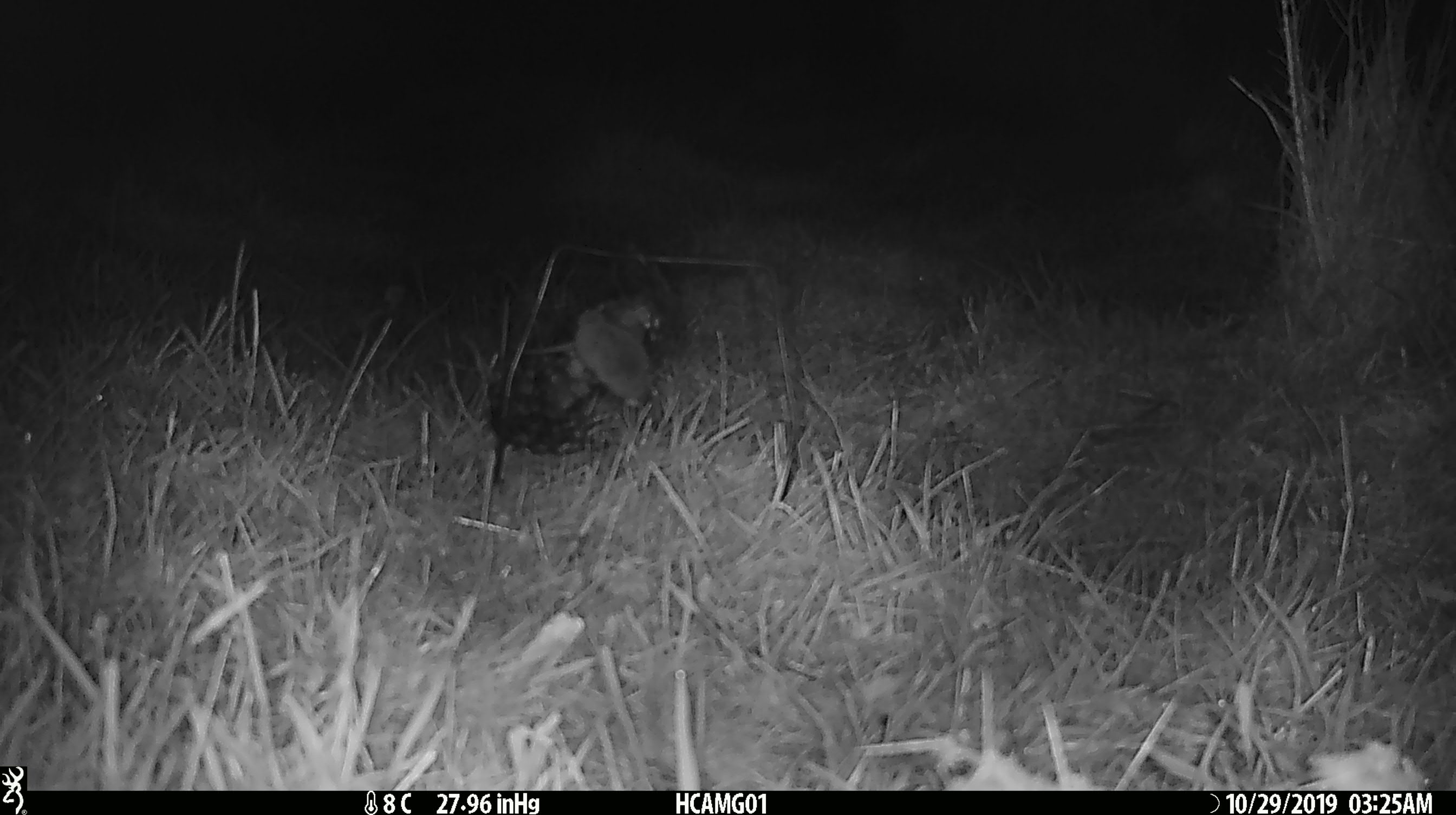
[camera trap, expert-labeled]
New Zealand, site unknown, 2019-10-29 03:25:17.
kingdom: Animalia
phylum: Chordata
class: Mammalia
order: Rodentia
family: Muridae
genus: Mus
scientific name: Mus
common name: mouse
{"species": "mouse (Mus)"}